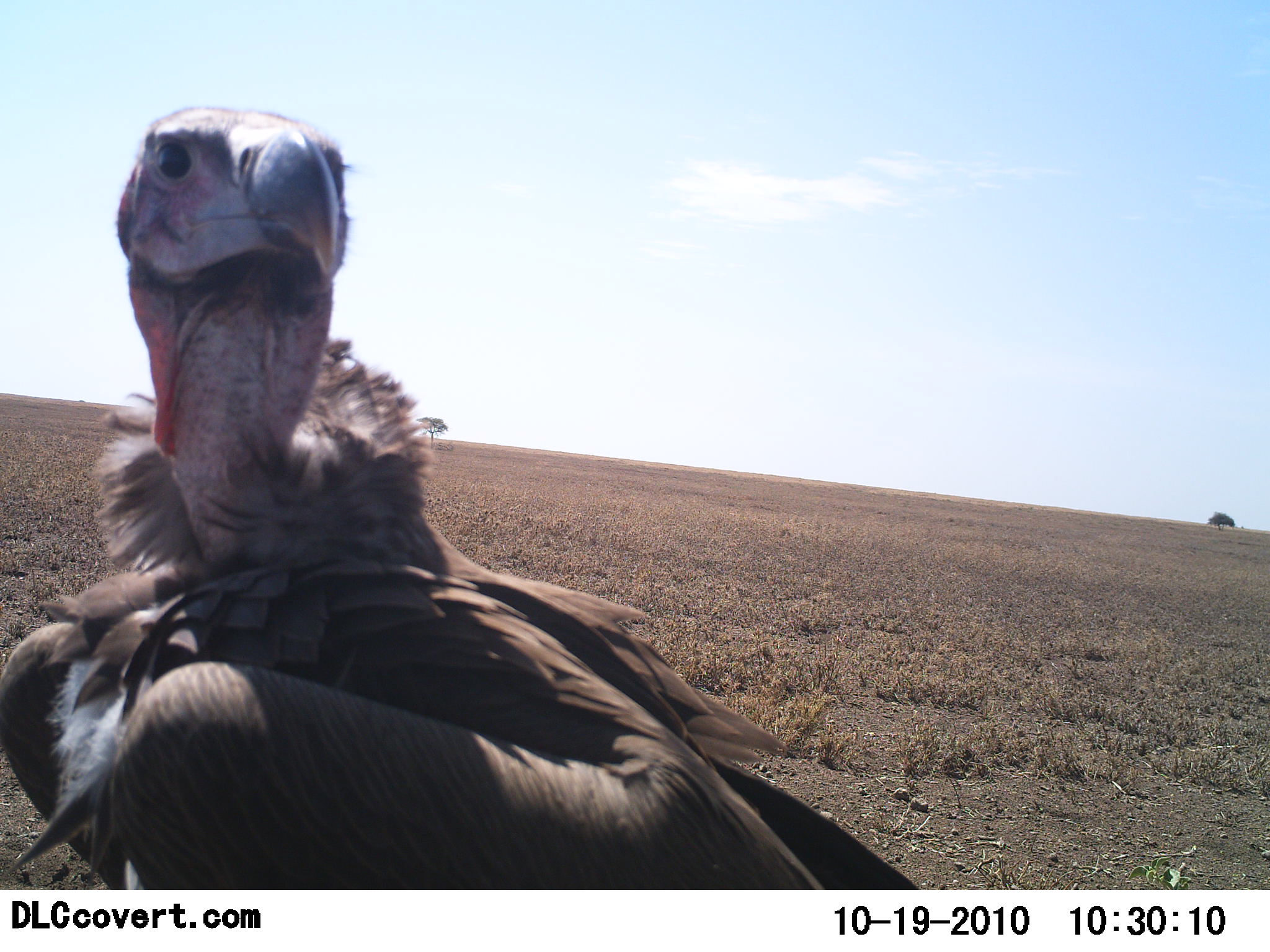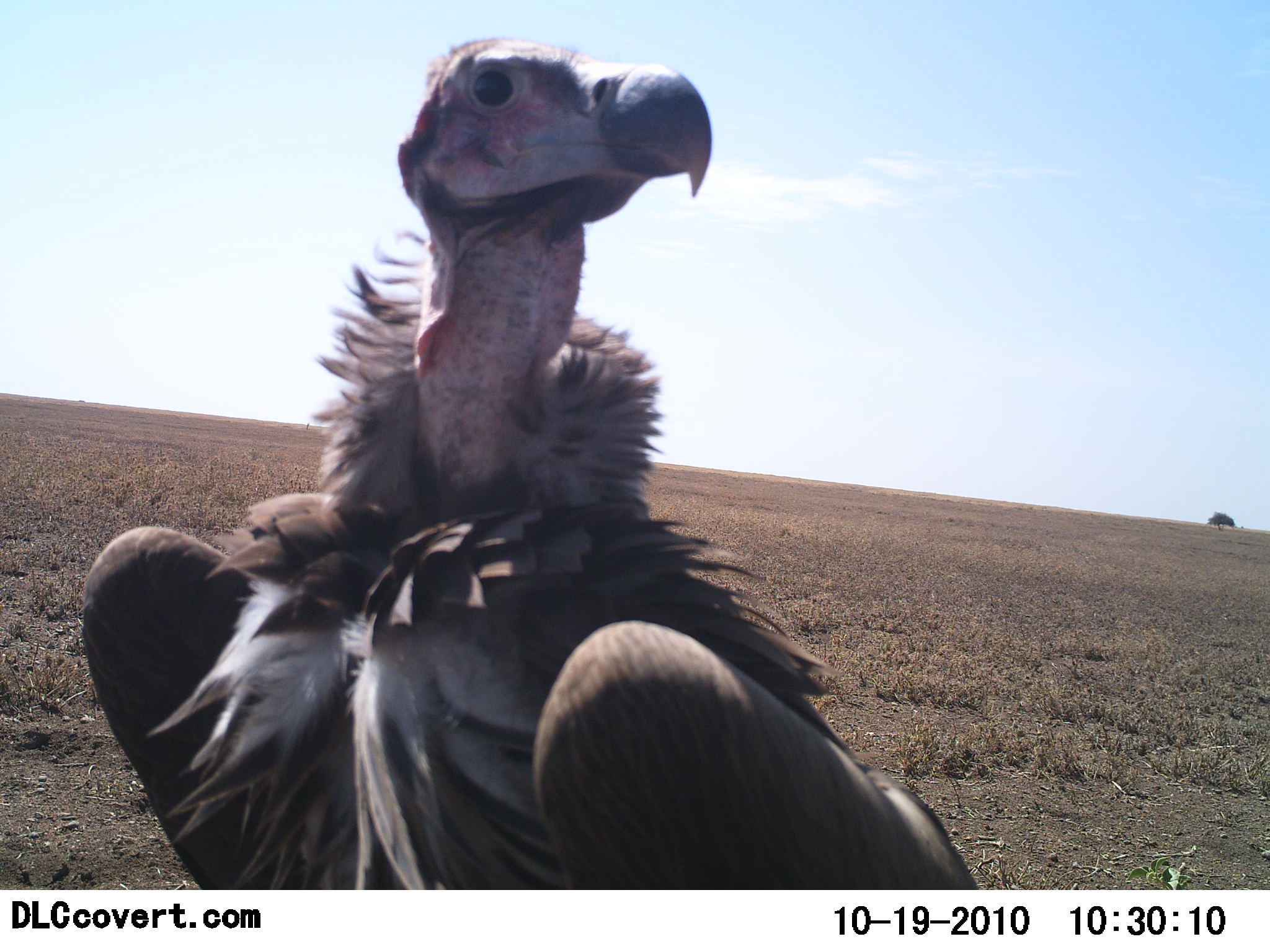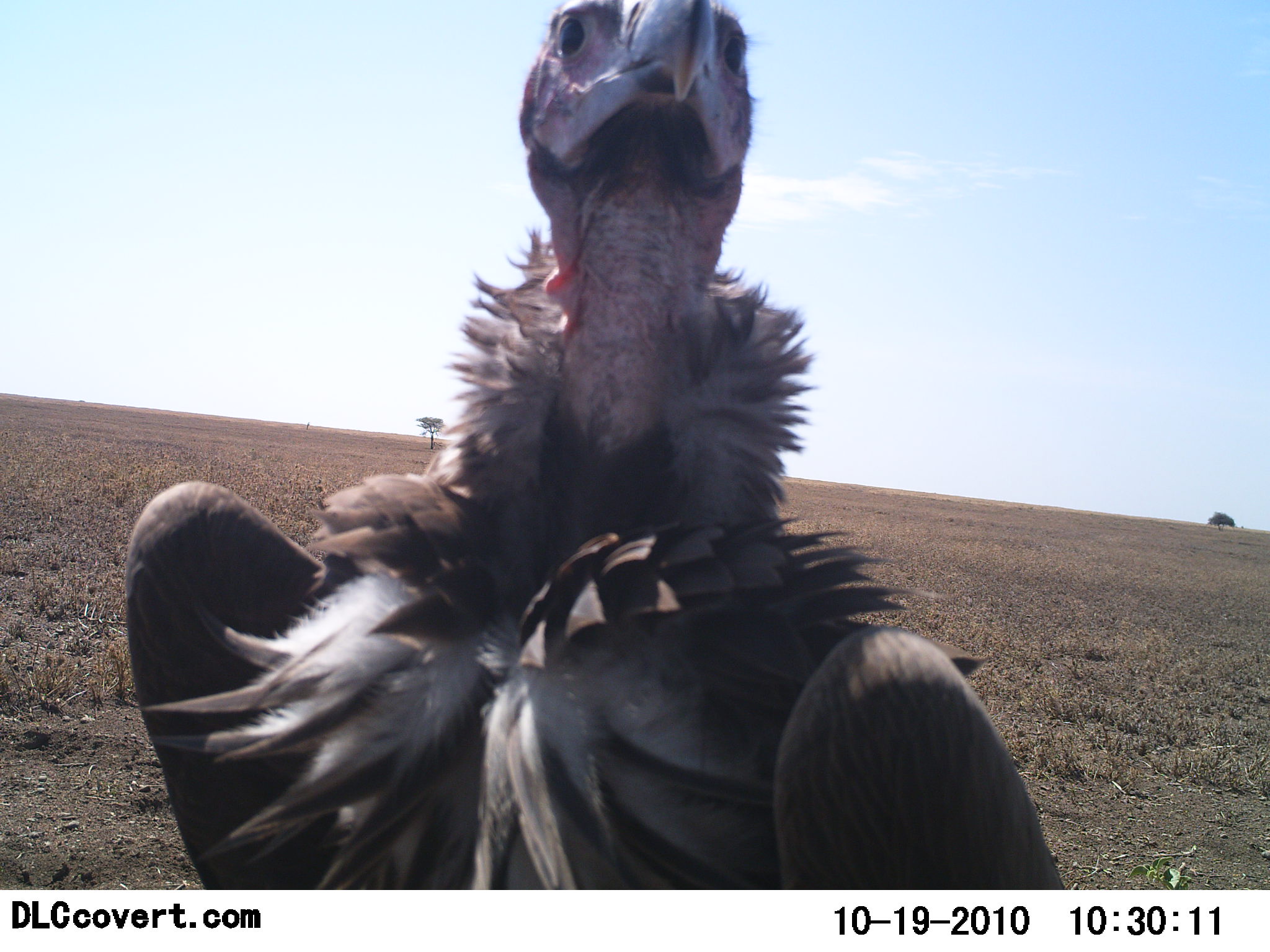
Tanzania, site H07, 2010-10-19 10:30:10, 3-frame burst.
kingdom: Animalia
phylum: Chordata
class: Aves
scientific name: Aves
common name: bird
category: otherbird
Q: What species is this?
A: Otherbird (bird) (Aves).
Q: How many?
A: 1.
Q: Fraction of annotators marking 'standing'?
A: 94%.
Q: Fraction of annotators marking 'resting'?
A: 0%.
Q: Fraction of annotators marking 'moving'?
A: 6%.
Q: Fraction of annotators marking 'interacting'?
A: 6%.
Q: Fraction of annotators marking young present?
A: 0%.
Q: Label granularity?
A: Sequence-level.